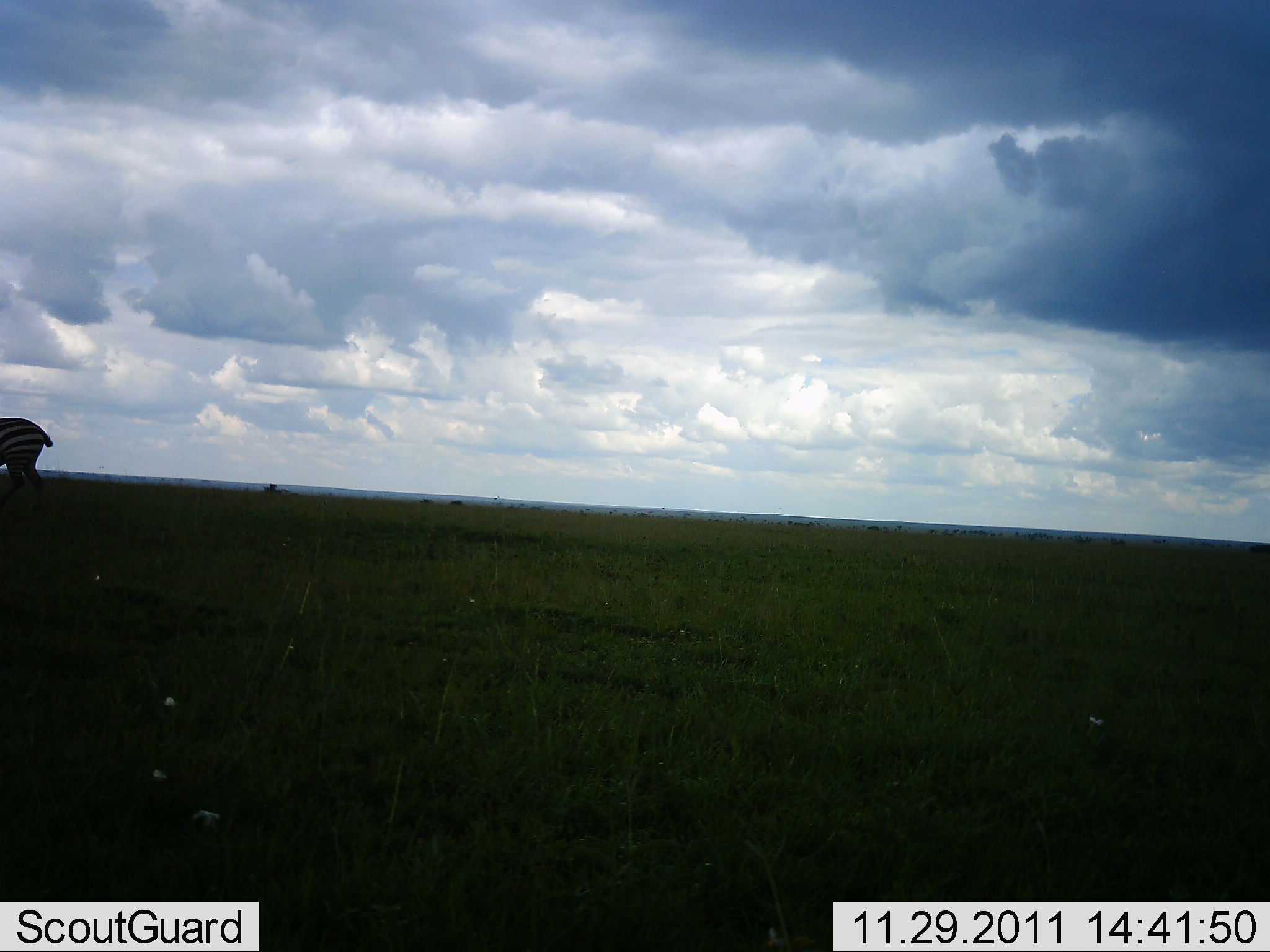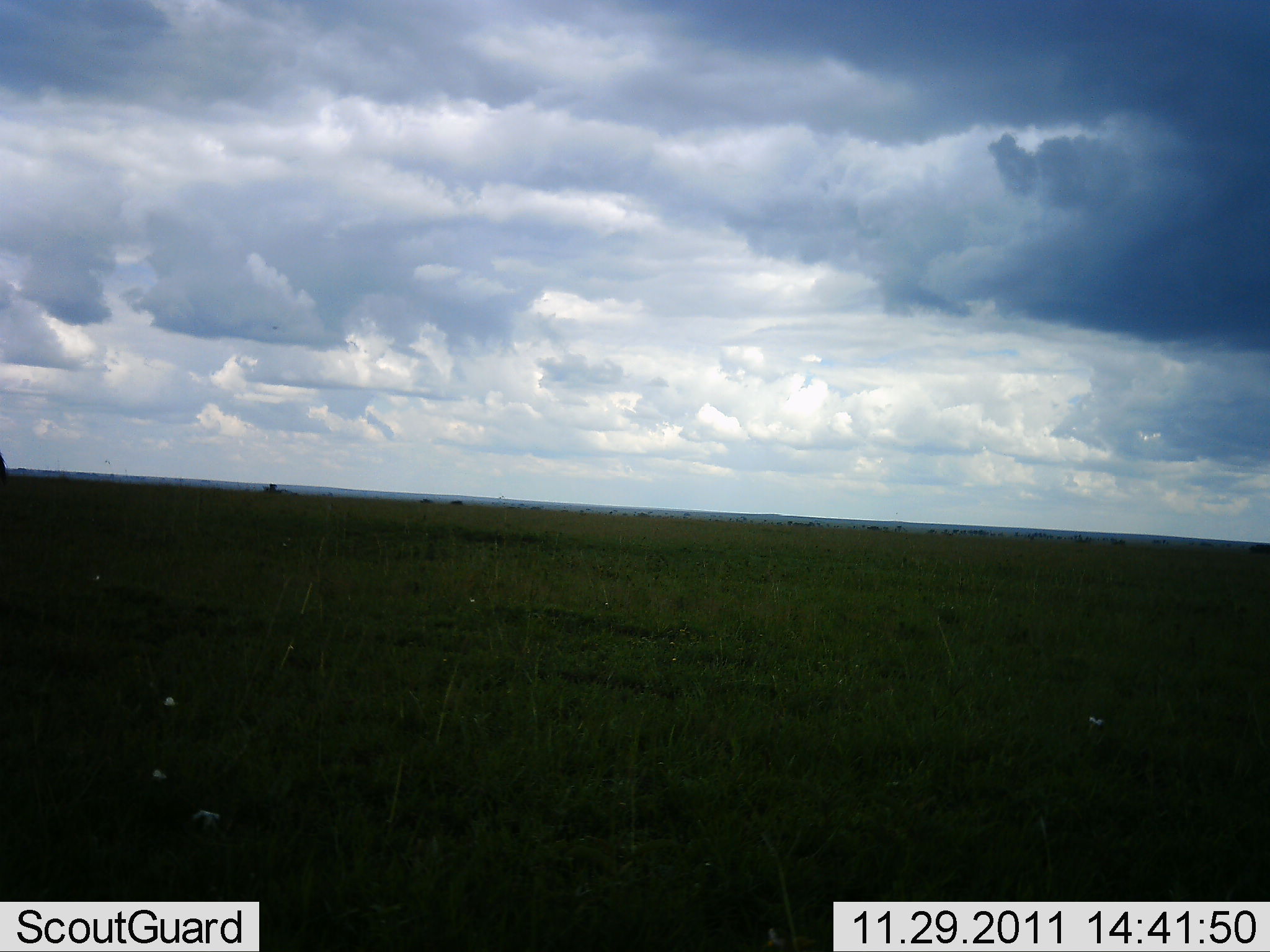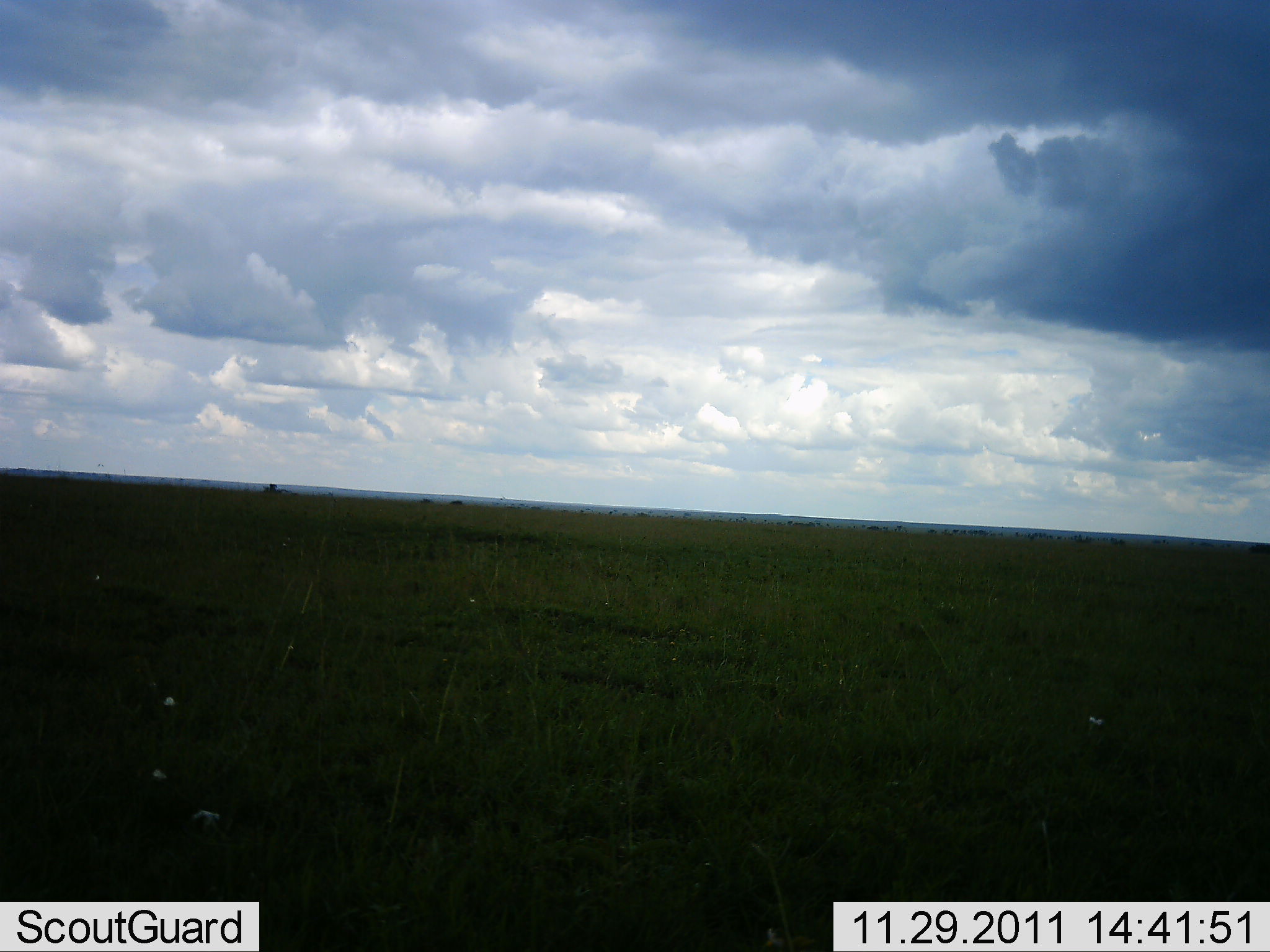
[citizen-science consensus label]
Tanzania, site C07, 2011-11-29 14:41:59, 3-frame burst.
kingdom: Animalia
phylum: Chordata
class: Mammalia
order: Perissodactyla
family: Equidae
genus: Equus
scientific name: Equus quagga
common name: plains zebra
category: zebra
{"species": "zebra (plains zebra) (Equus quagga)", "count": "1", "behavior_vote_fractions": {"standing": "31%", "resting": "0%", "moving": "69%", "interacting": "0%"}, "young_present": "0%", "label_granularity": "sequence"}